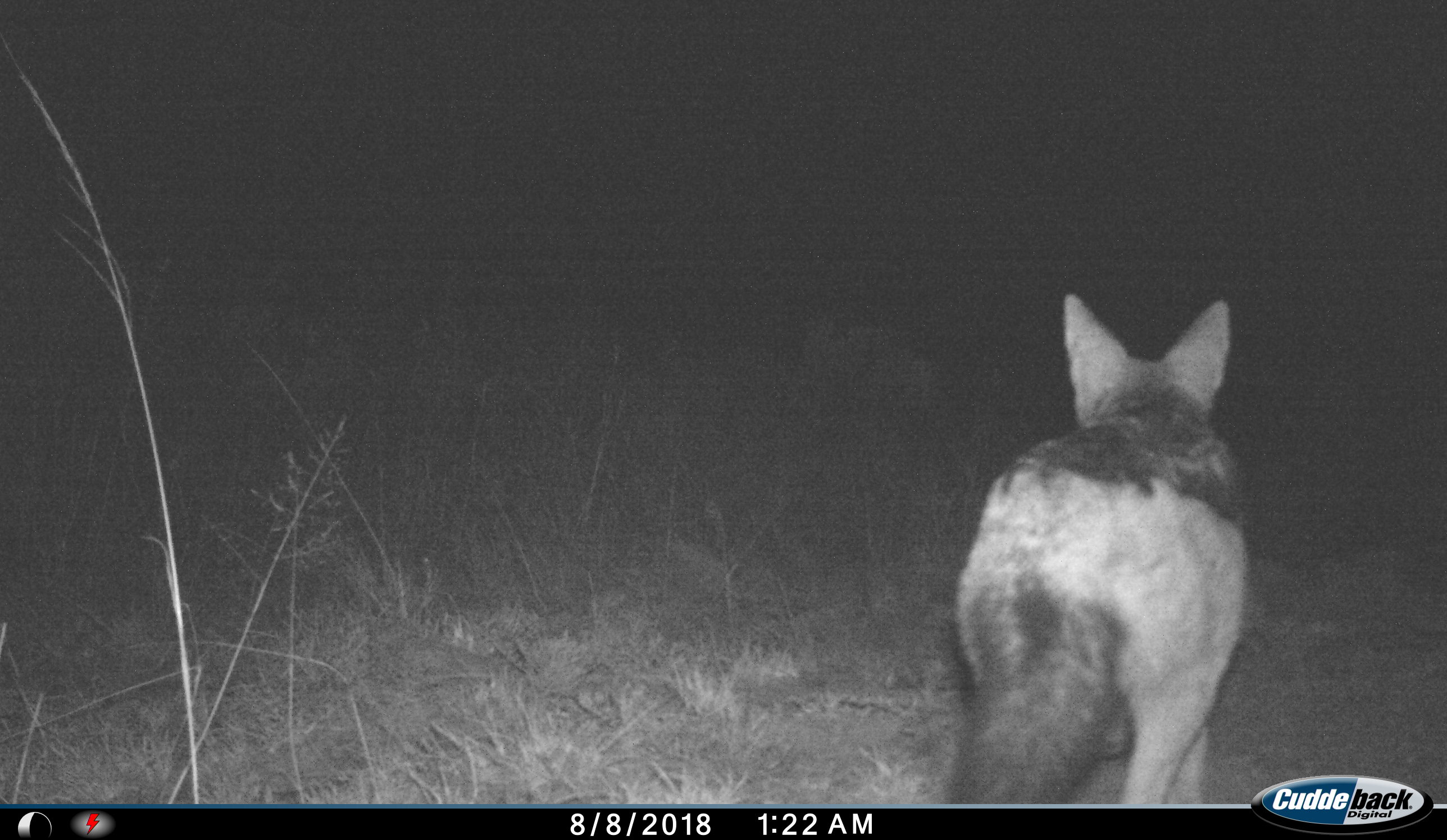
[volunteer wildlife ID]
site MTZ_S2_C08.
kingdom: Animalia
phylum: Chordata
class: Mammalia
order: Carnivora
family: Canidae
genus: Lupulella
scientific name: Lupulella mesomelas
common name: black-backed jackal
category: jackalblackbacked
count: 1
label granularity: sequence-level